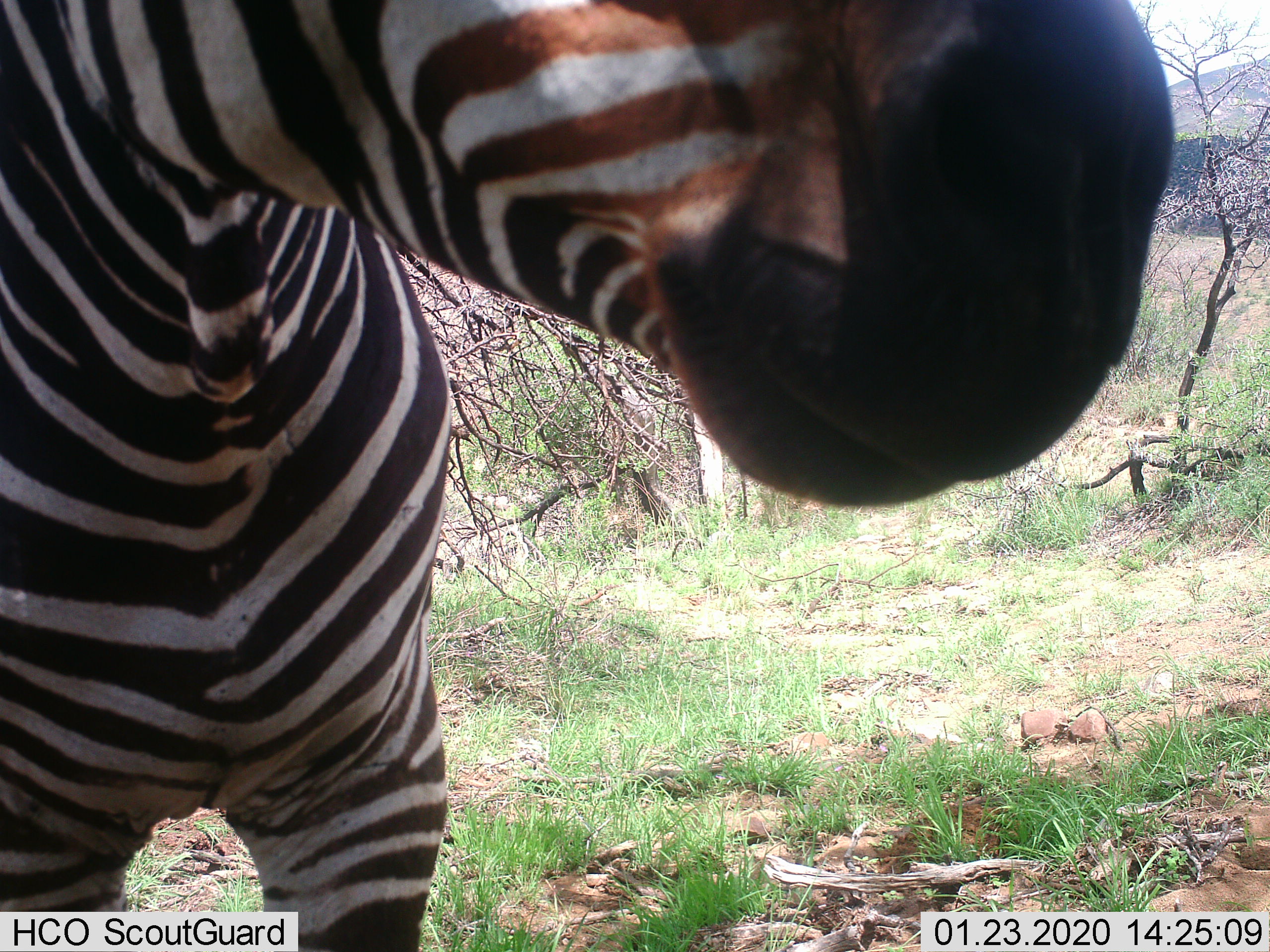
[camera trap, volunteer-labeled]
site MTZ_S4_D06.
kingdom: Animalia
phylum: Chordata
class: Mammalia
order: Perissodactyla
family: Equidae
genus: Equus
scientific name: Equus zebra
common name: mountain zebra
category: zebramountain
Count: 1.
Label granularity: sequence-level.